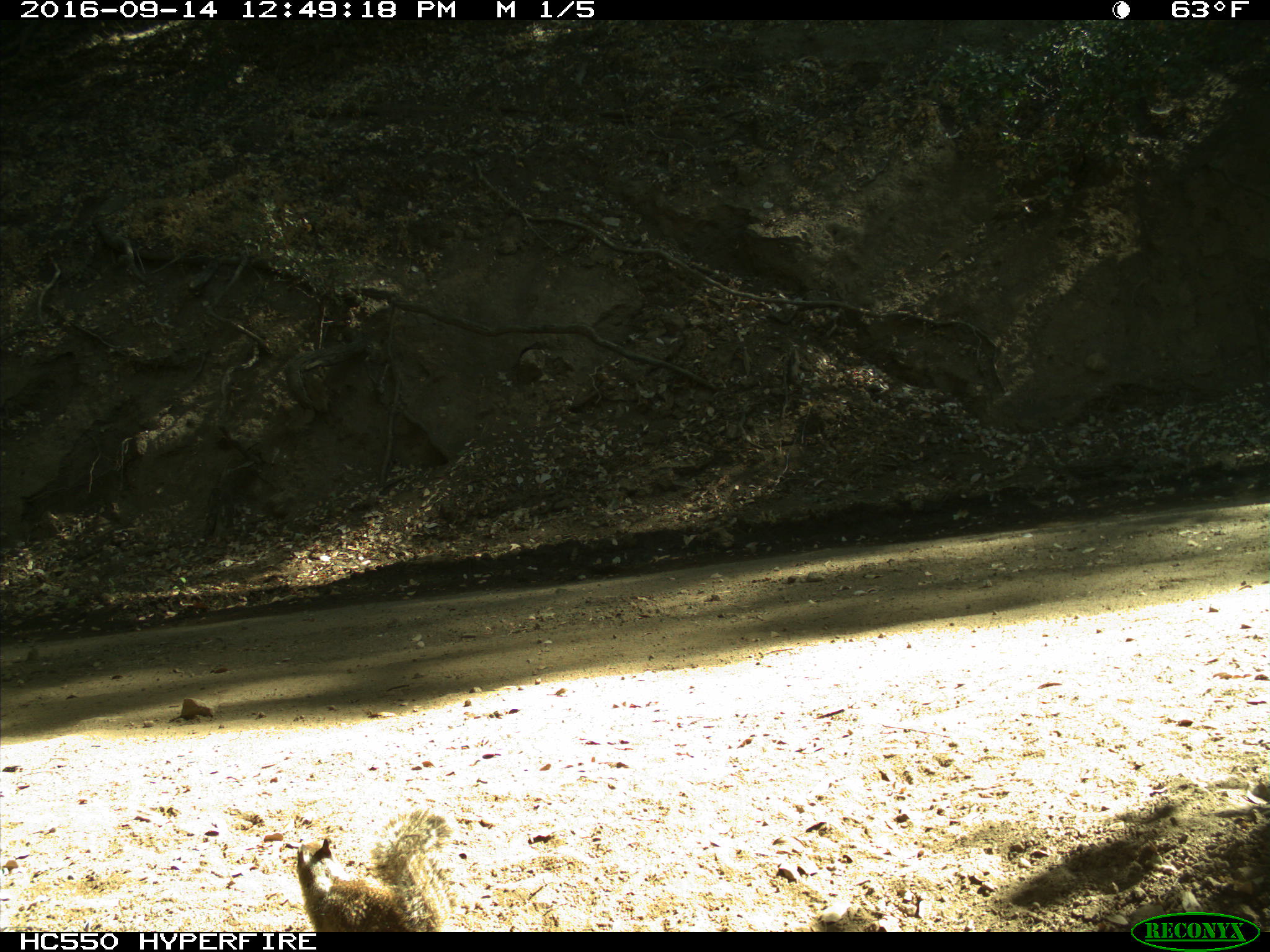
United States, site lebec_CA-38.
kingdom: Animalia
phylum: Chordata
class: Mammalia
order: Rodentia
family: Sciuridae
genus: Otospermophilus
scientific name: Otospermophilus beecheyi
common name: california ground squirrel